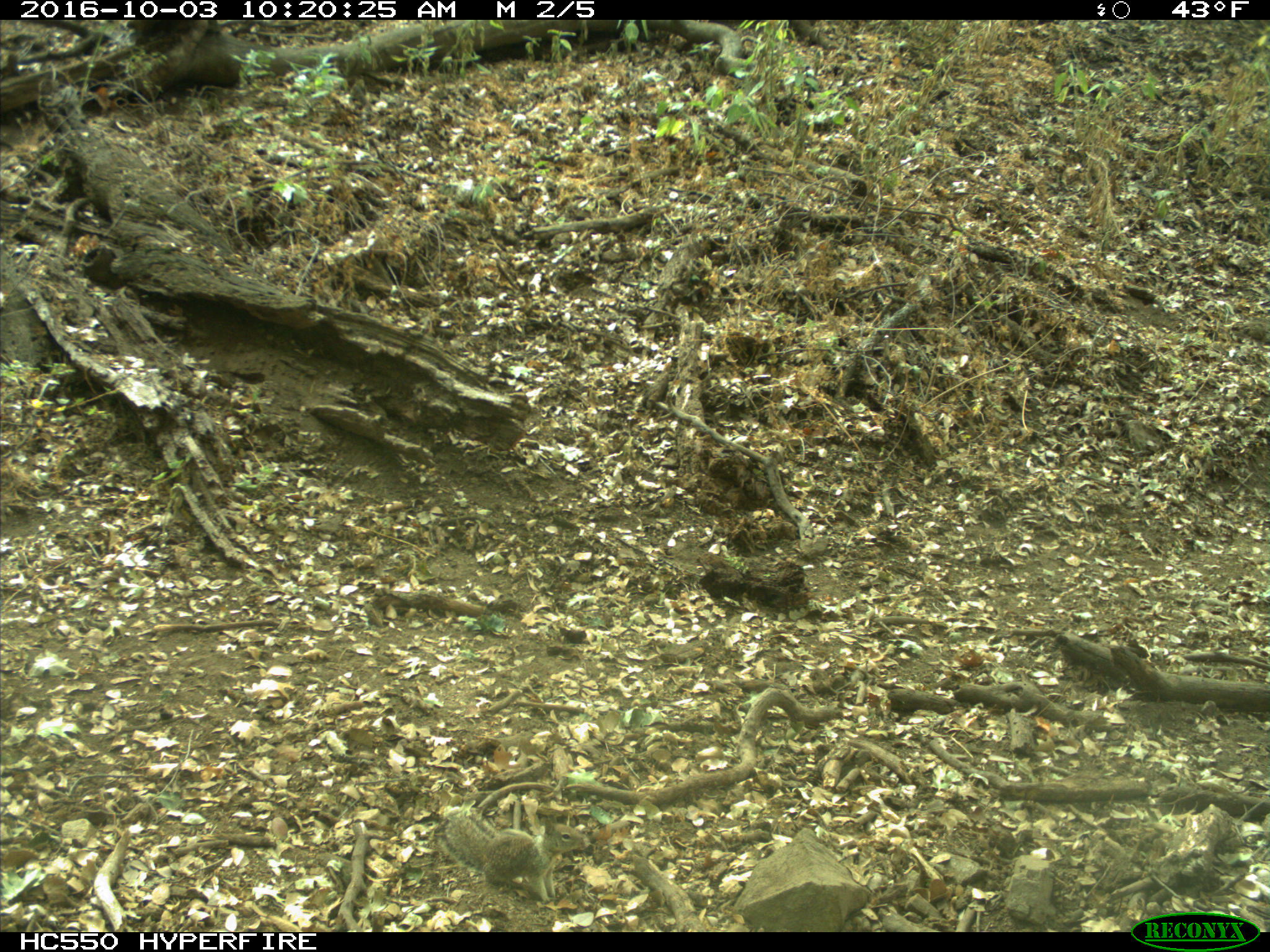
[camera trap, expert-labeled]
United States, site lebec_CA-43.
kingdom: Animalia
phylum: Chordata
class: Mammalia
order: Rodentia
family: Sciuridae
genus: Otospermophilus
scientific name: Otospermophilus beecheyi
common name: california ground squirrel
Otospermophilus beecheyi (california ground squirrel).